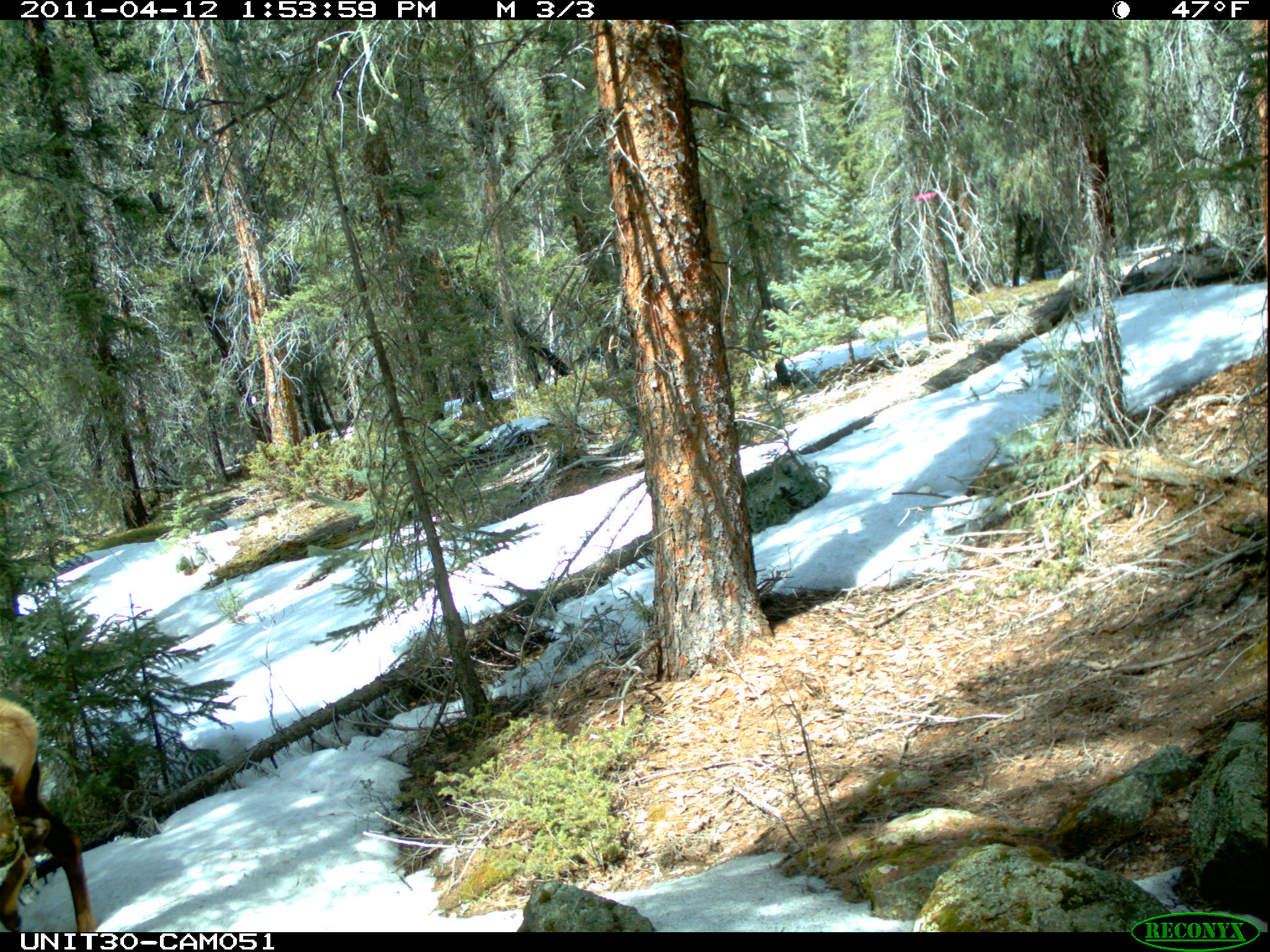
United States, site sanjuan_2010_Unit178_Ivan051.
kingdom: Animalia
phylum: Chordata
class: Mammalia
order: Artiodactyla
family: Cervidae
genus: Cervus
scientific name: Cervus elaphus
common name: red deer